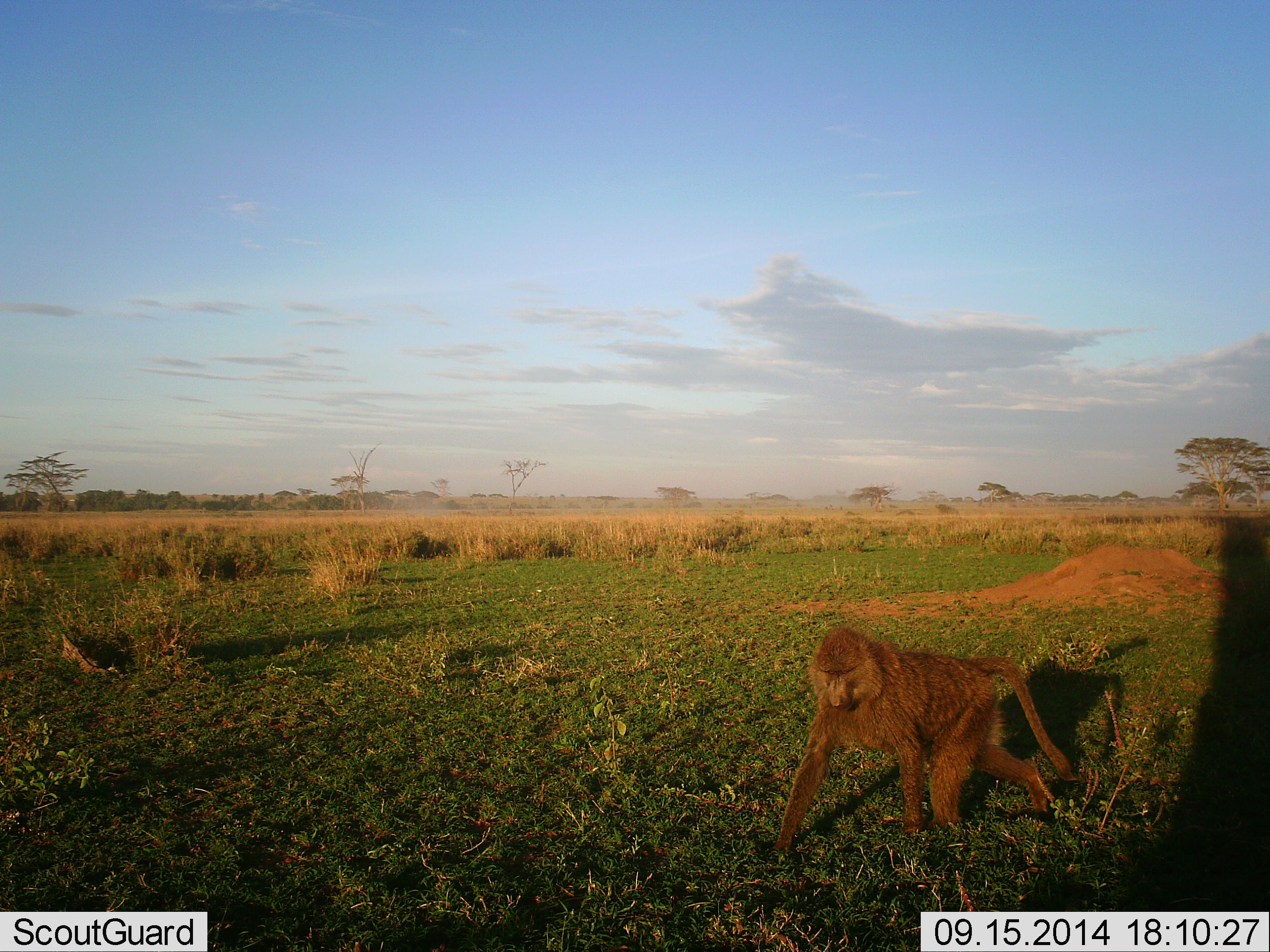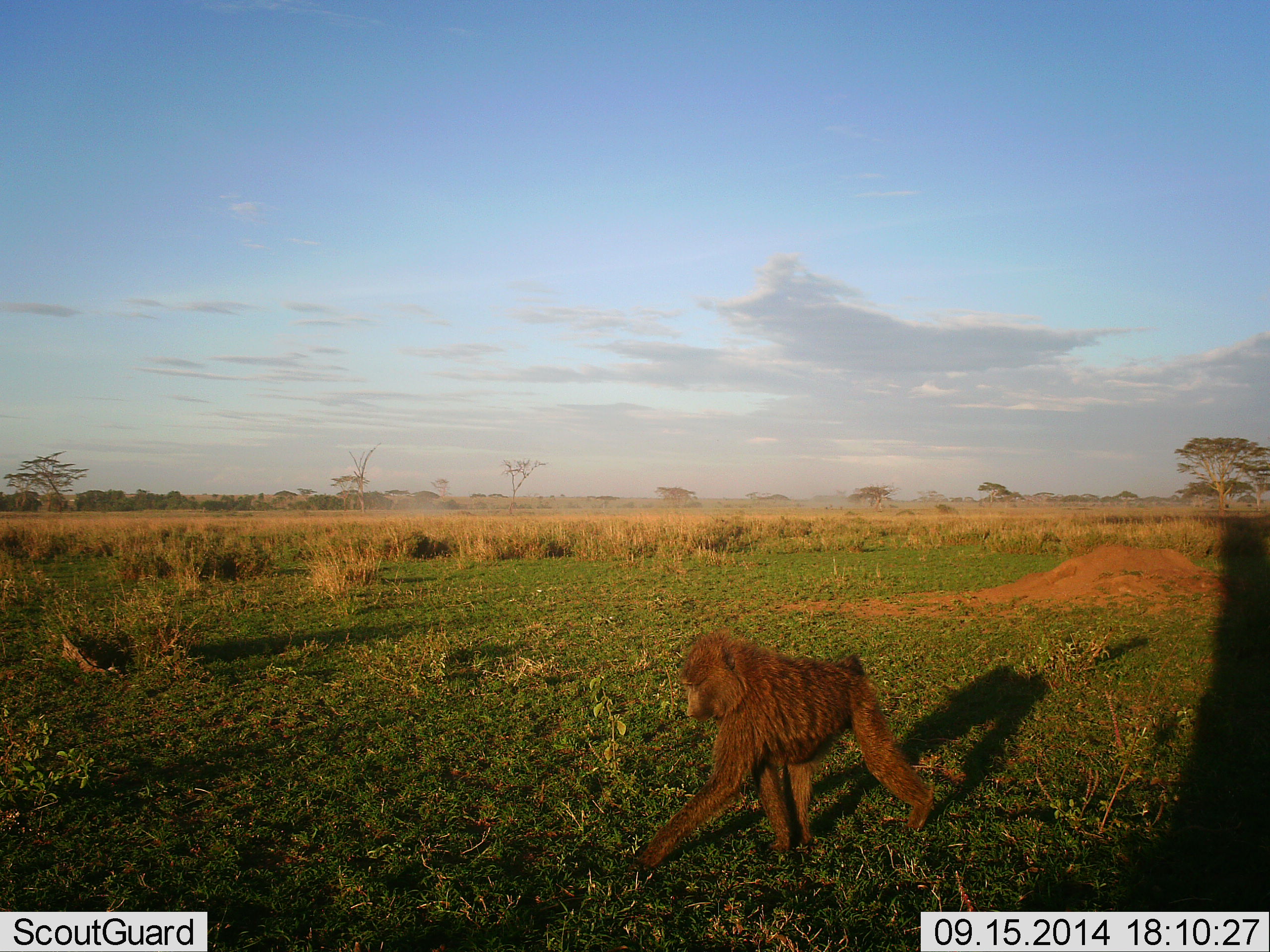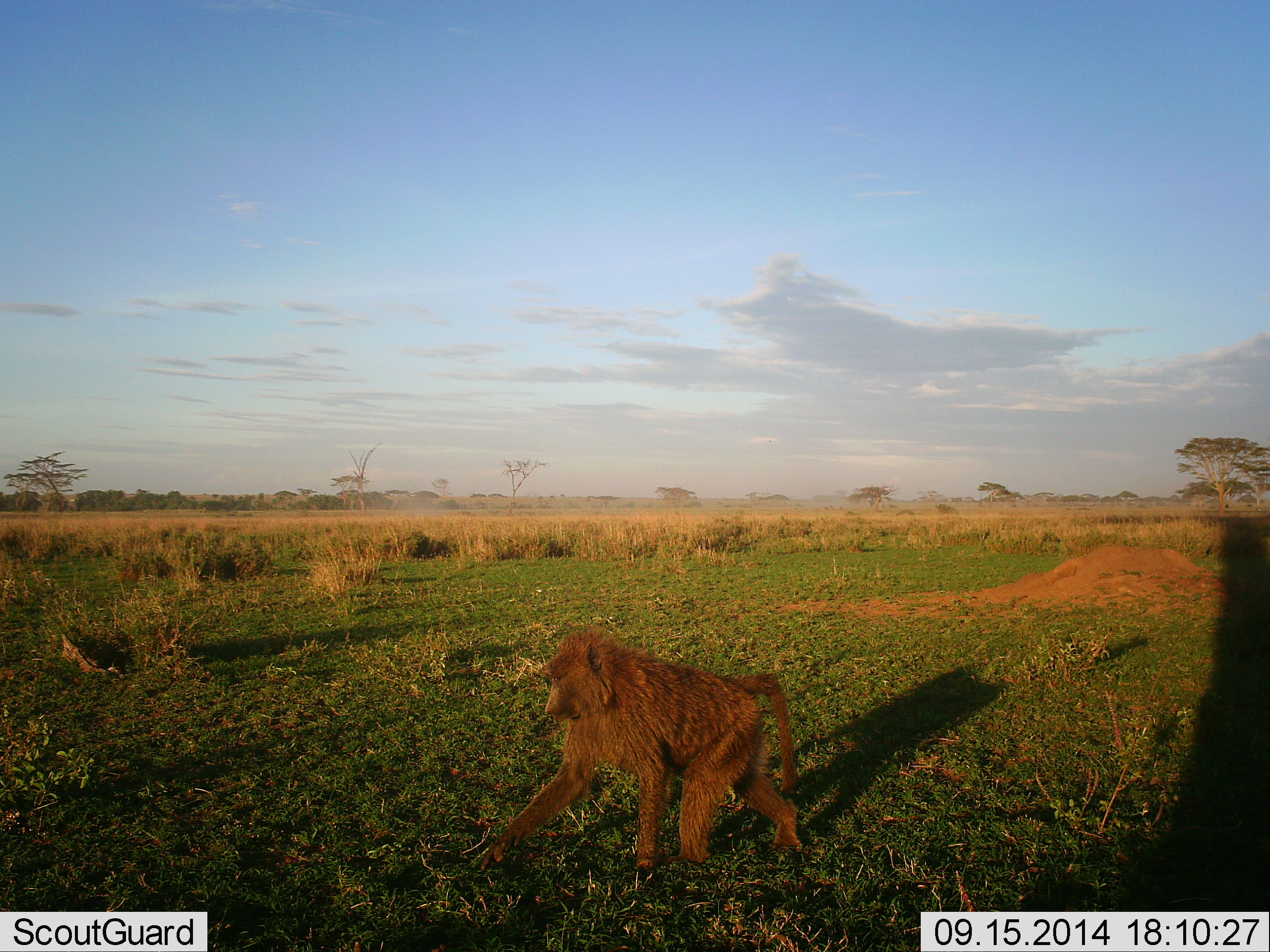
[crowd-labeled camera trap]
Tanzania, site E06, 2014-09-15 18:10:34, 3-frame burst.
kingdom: Animalia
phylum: Chordata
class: Mammalia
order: Primates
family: Cercopithecidae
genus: Papio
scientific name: Papio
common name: baboon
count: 1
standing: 0%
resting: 0%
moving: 100%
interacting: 0%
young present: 0%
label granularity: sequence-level